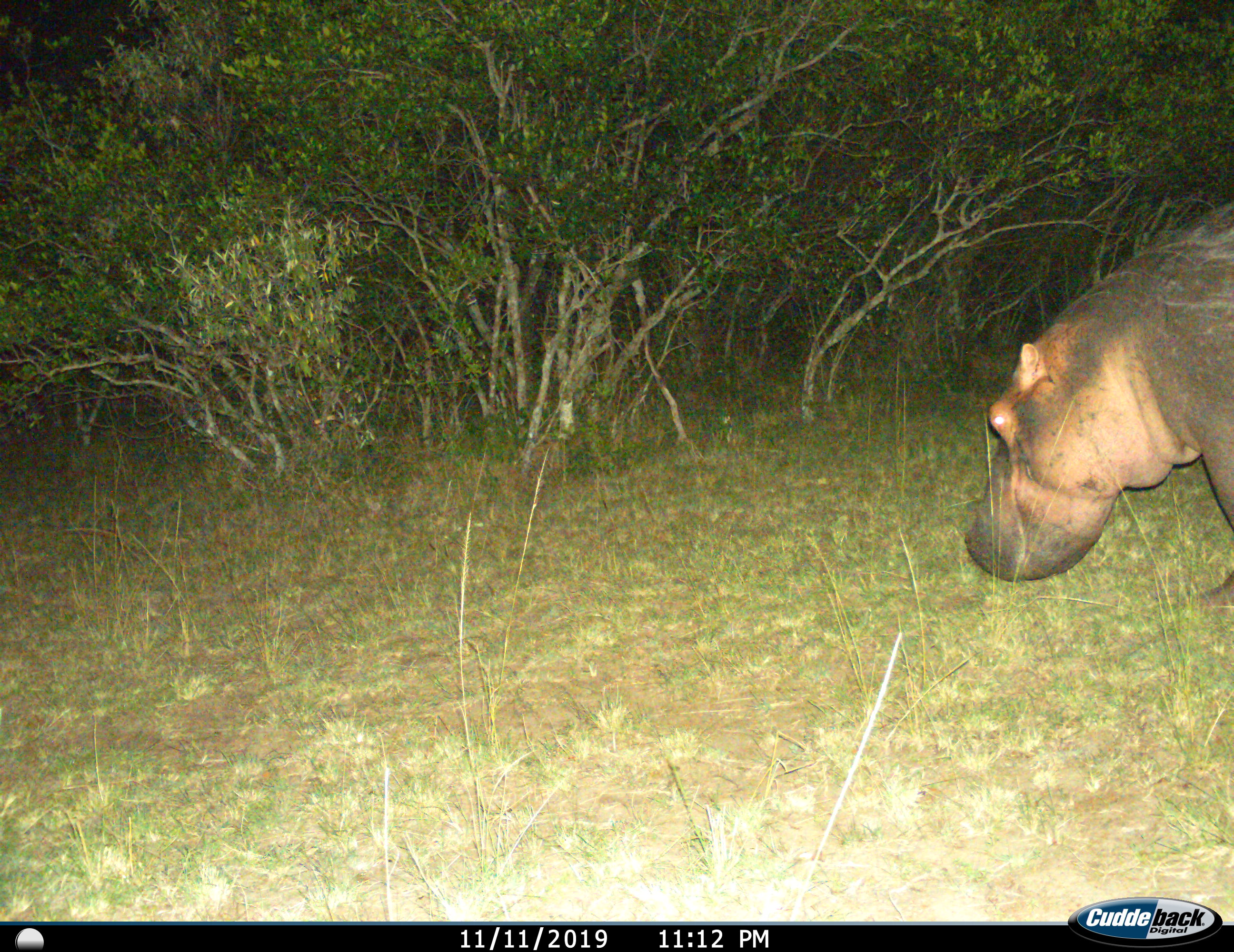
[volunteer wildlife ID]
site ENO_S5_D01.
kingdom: Animalia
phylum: Chordata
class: Mammalia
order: Artiodactyla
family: Hippopotamidae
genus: Hippopotamus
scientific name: Hippopotamus amphibius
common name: hippopotamus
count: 1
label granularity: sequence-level